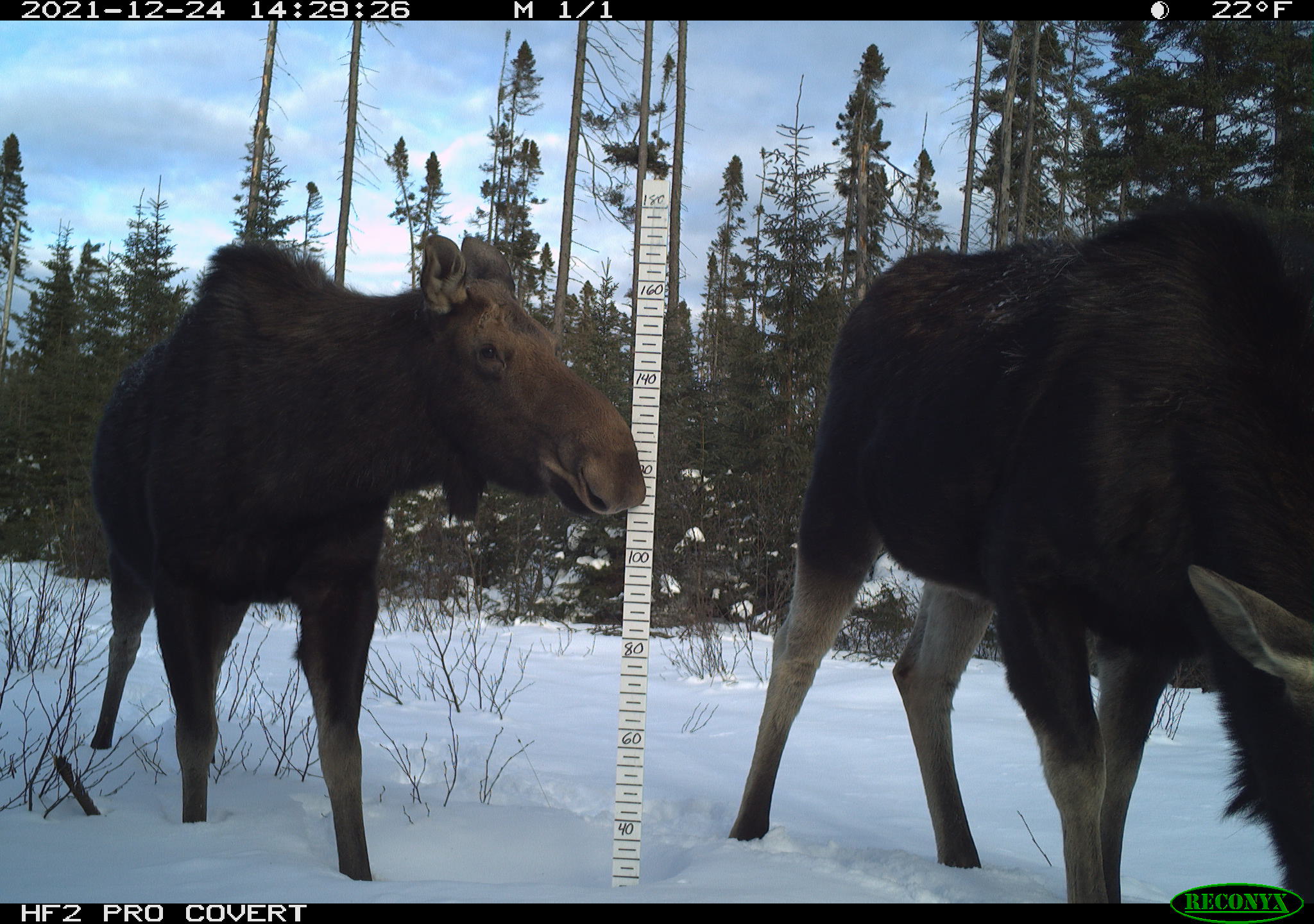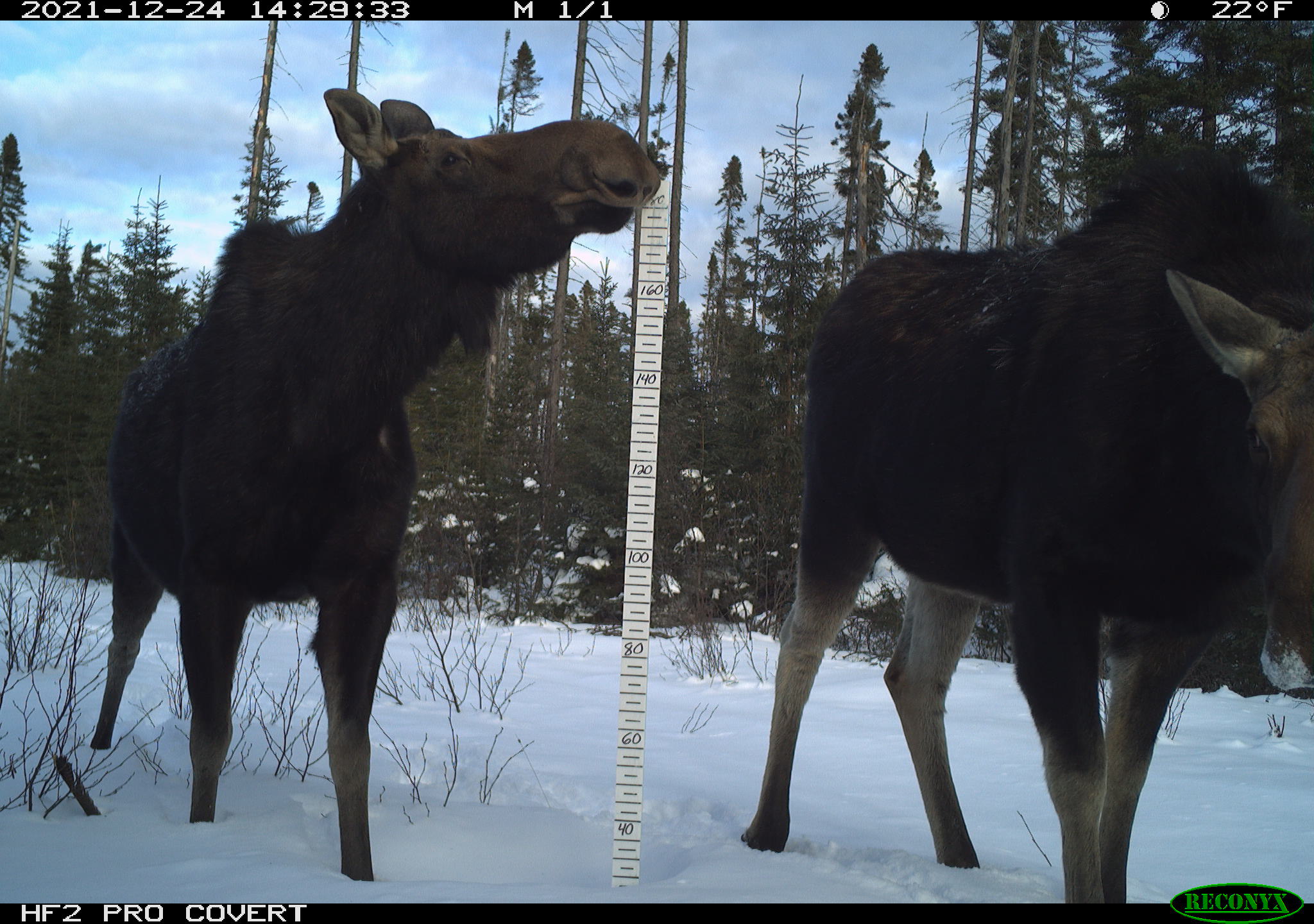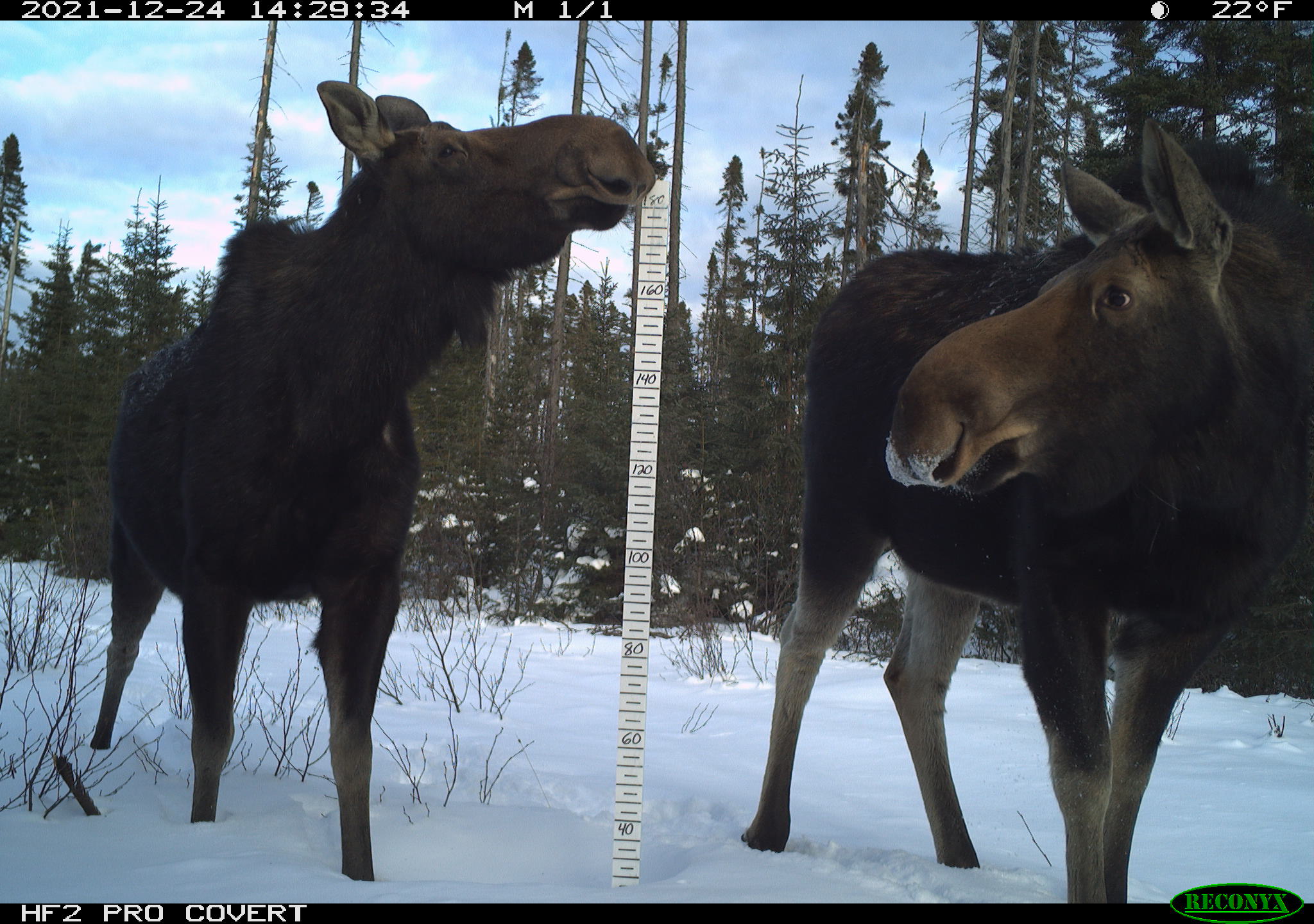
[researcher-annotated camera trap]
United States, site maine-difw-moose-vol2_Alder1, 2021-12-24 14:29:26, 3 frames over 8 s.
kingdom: Animalia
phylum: Chordata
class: Mammalia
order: Artiodactyla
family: Cervidae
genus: Alces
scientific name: Alces alces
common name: moose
Moose (Alces alces).